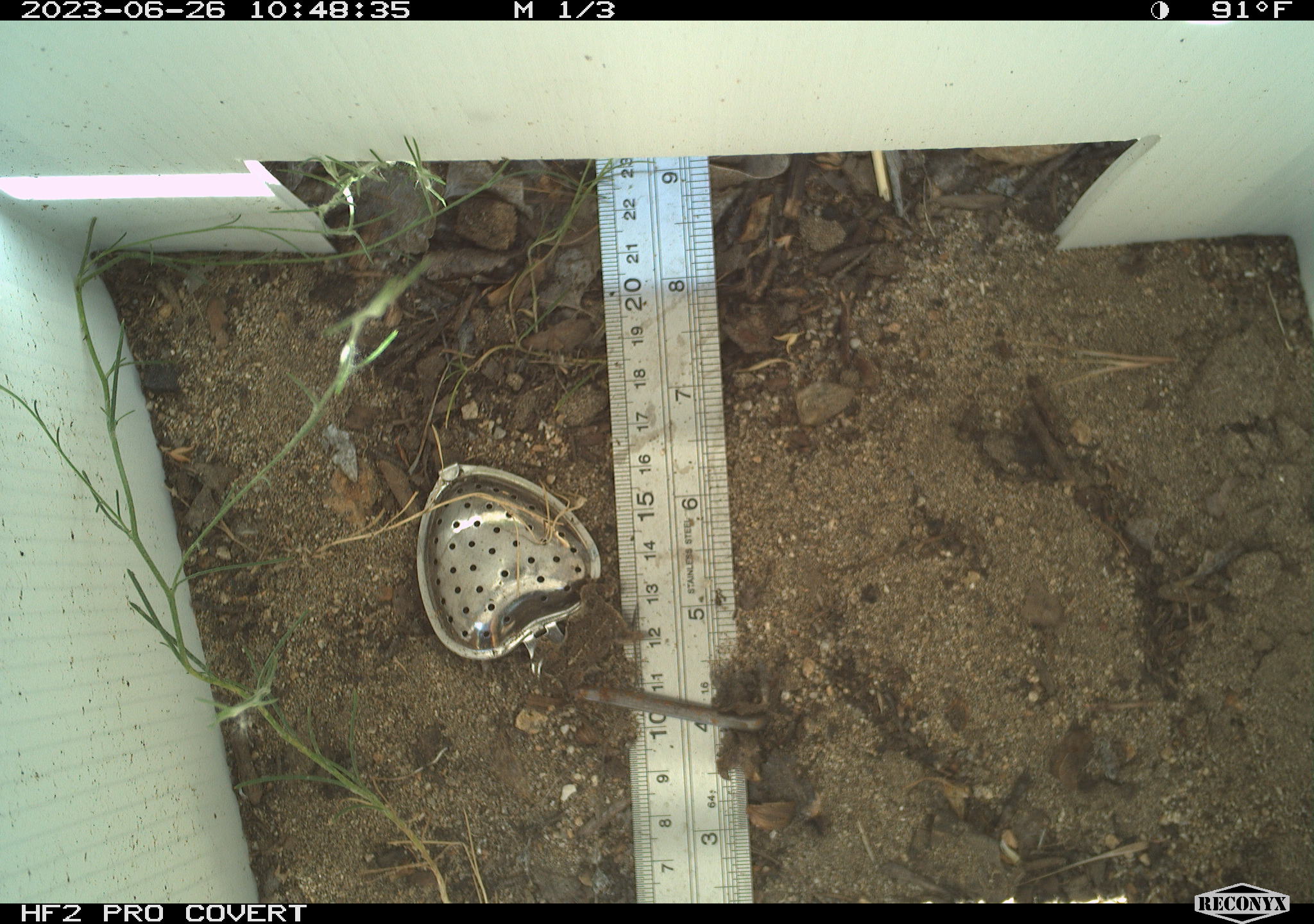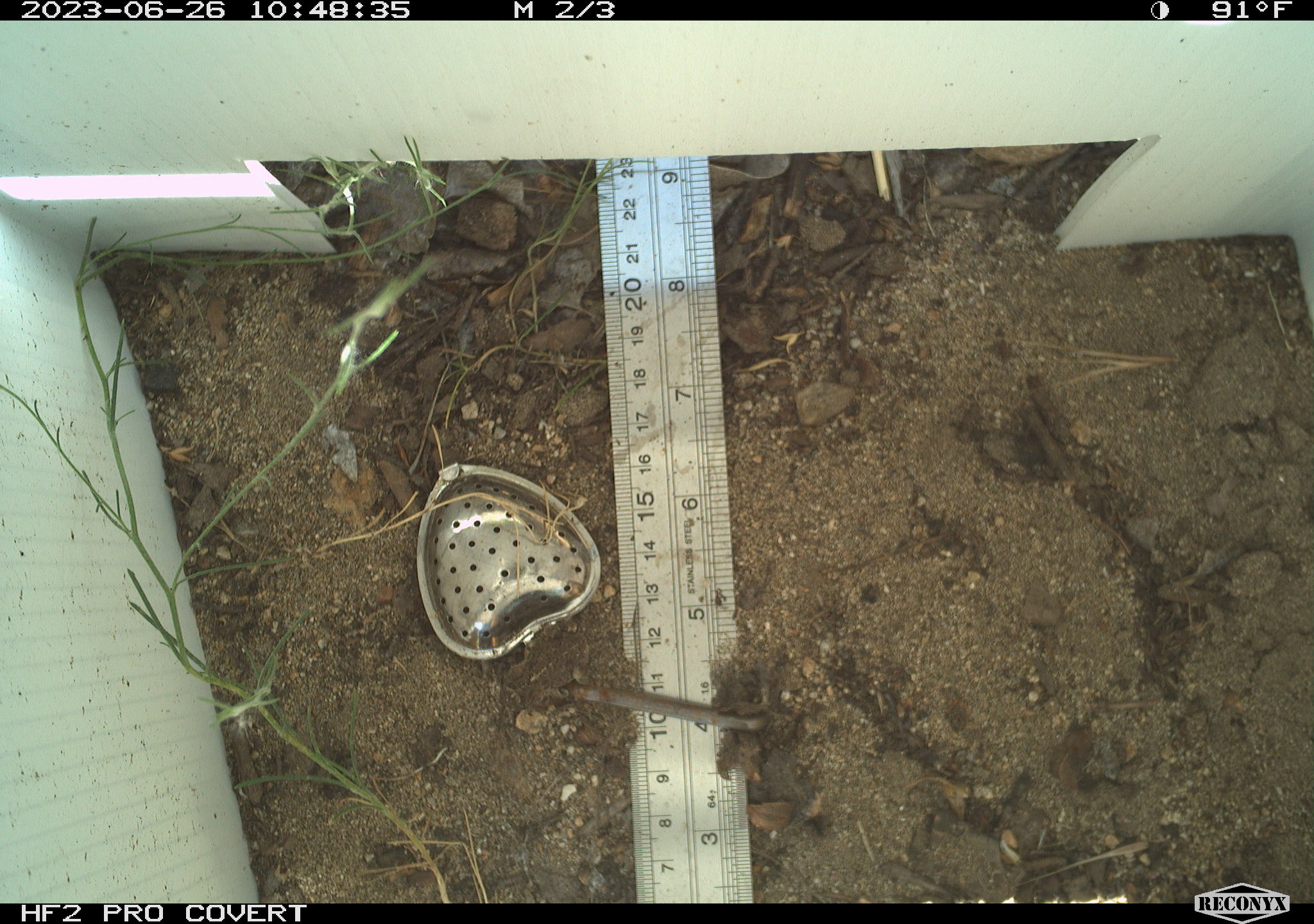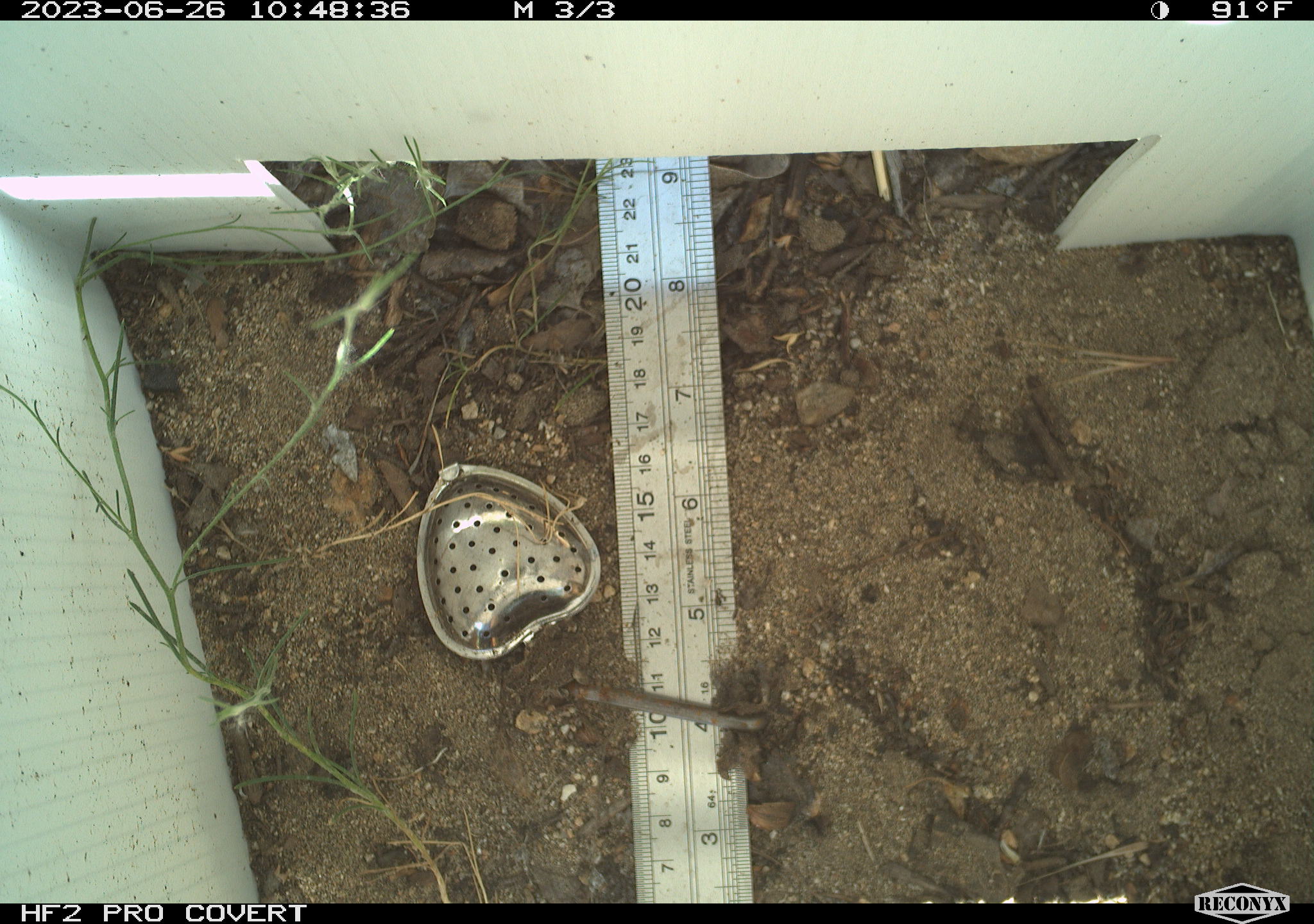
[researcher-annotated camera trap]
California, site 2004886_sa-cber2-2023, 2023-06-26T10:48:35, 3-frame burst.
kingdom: Animalia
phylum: Chordata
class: Amphibia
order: Anura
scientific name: Anura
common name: frogs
Frogs (Anura).